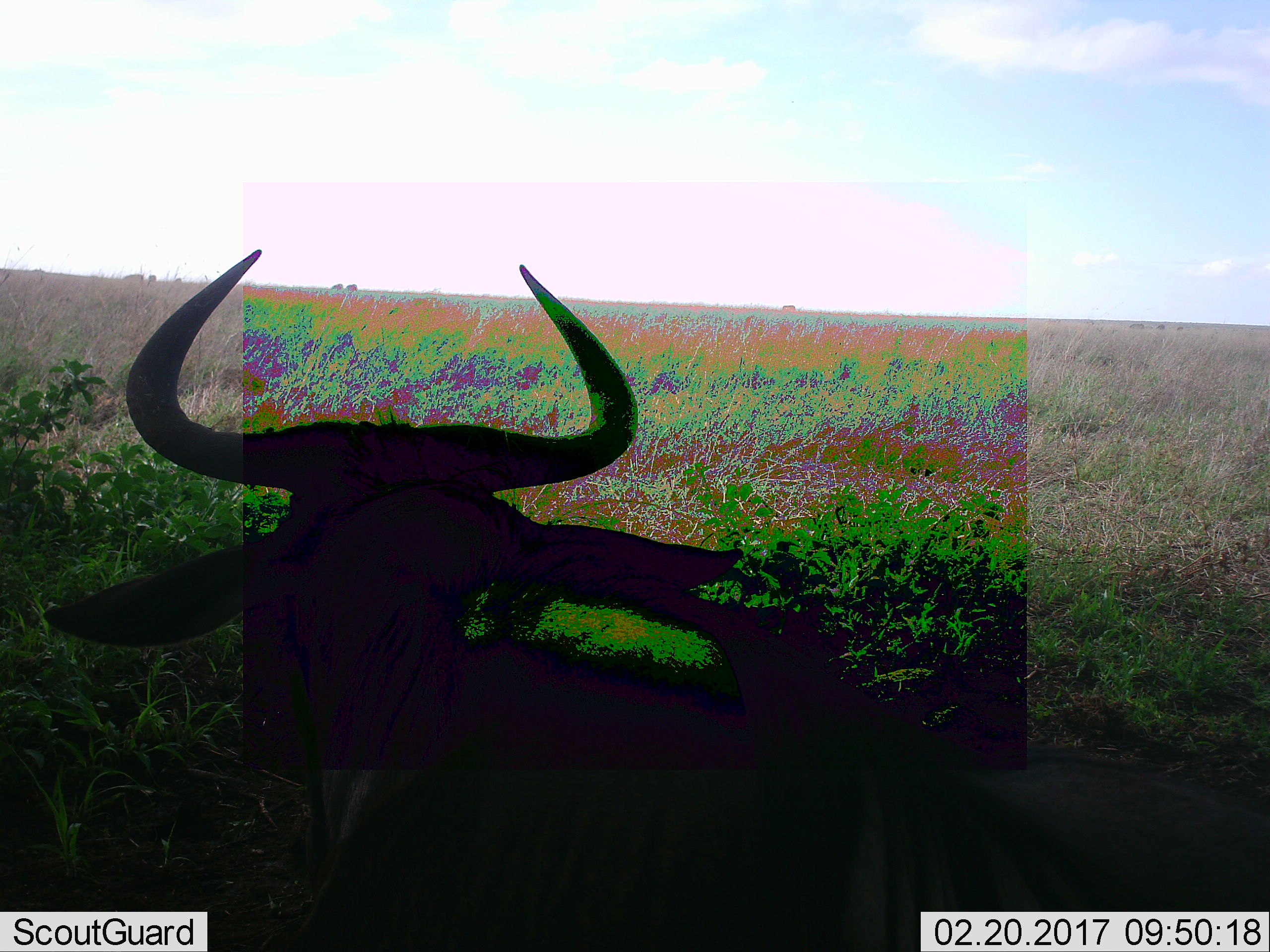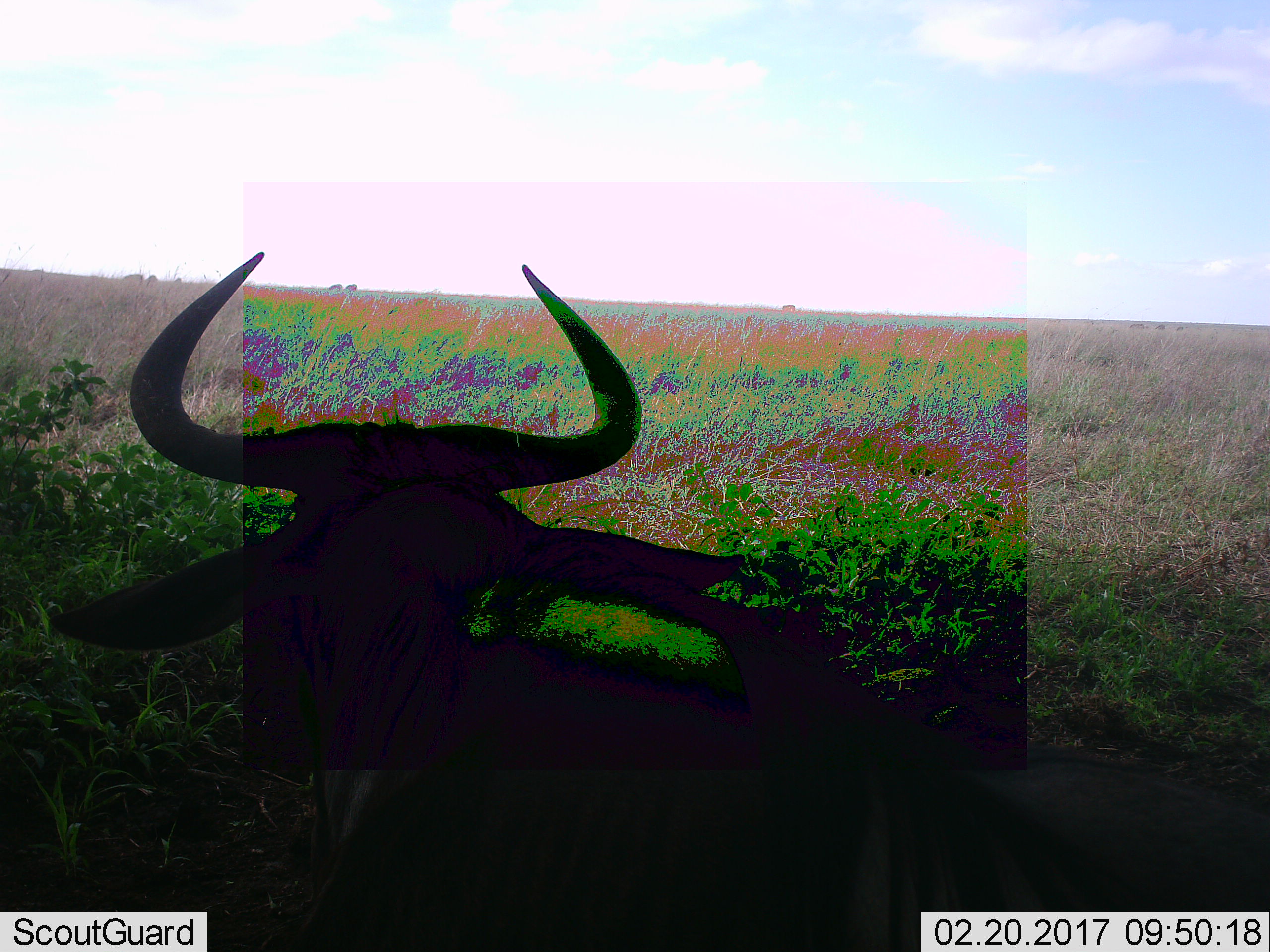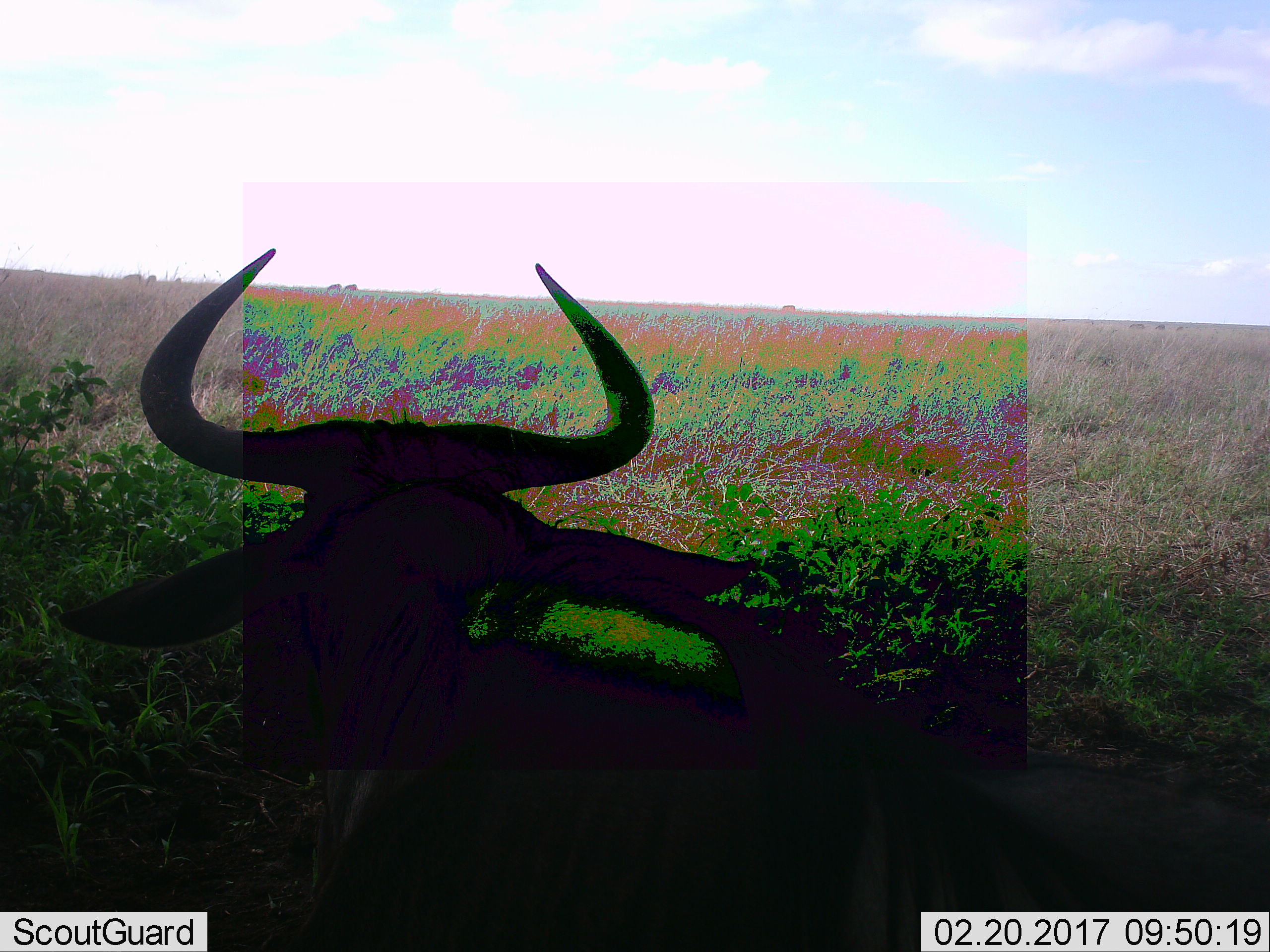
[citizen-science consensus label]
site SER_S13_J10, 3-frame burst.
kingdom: Animalia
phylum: Chordata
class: Mammalia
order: Artiodactyla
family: Bovidae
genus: Connochaetes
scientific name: Connochaetes taurinus taurinus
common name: blue wildebeest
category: wildebeestblue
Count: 6.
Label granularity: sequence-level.